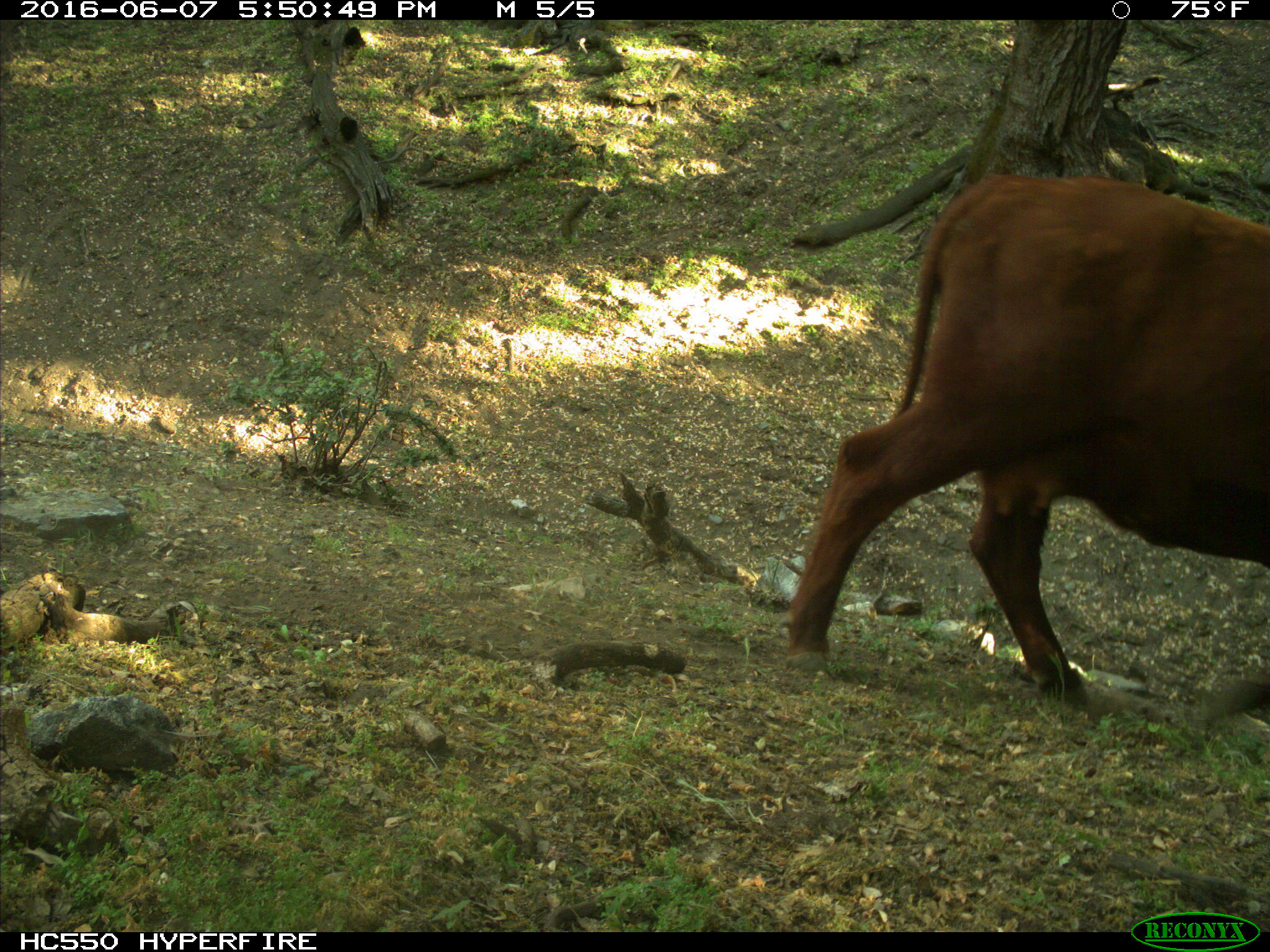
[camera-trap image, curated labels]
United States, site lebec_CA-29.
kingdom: Animalia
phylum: Chordata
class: Mammalia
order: Artiodactyla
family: Bovidae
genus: Bos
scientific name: Bos taurus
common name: domestic cow